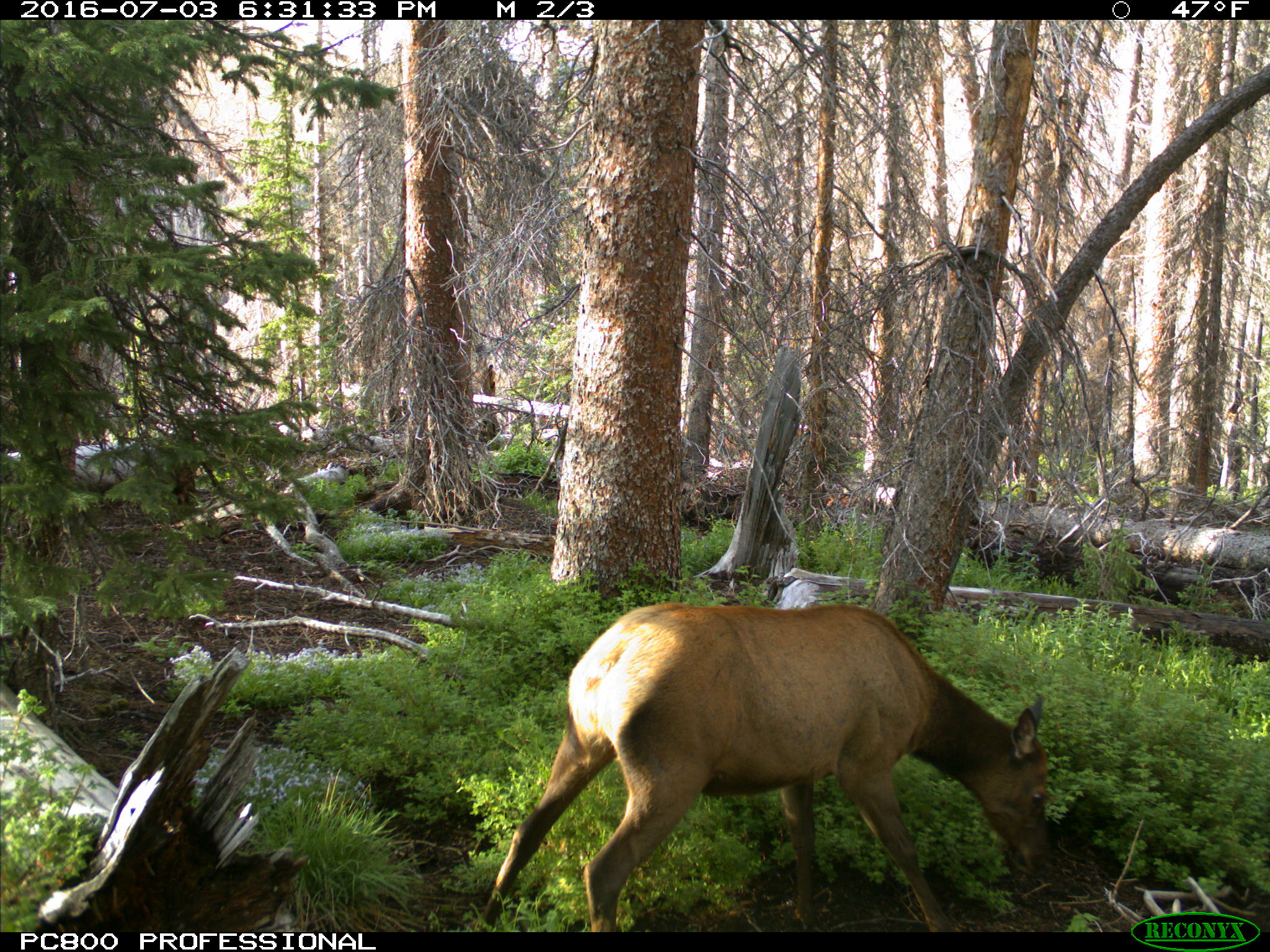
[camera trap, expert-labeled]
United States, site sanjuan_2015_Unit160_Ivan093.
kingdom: Animalia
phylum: Chordata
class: Mammalia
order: Artiodactyla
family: Cervidae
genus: Cervus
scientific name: Cervus elaphus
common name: red deer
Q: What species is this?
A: Cervus elaphus (red deer).